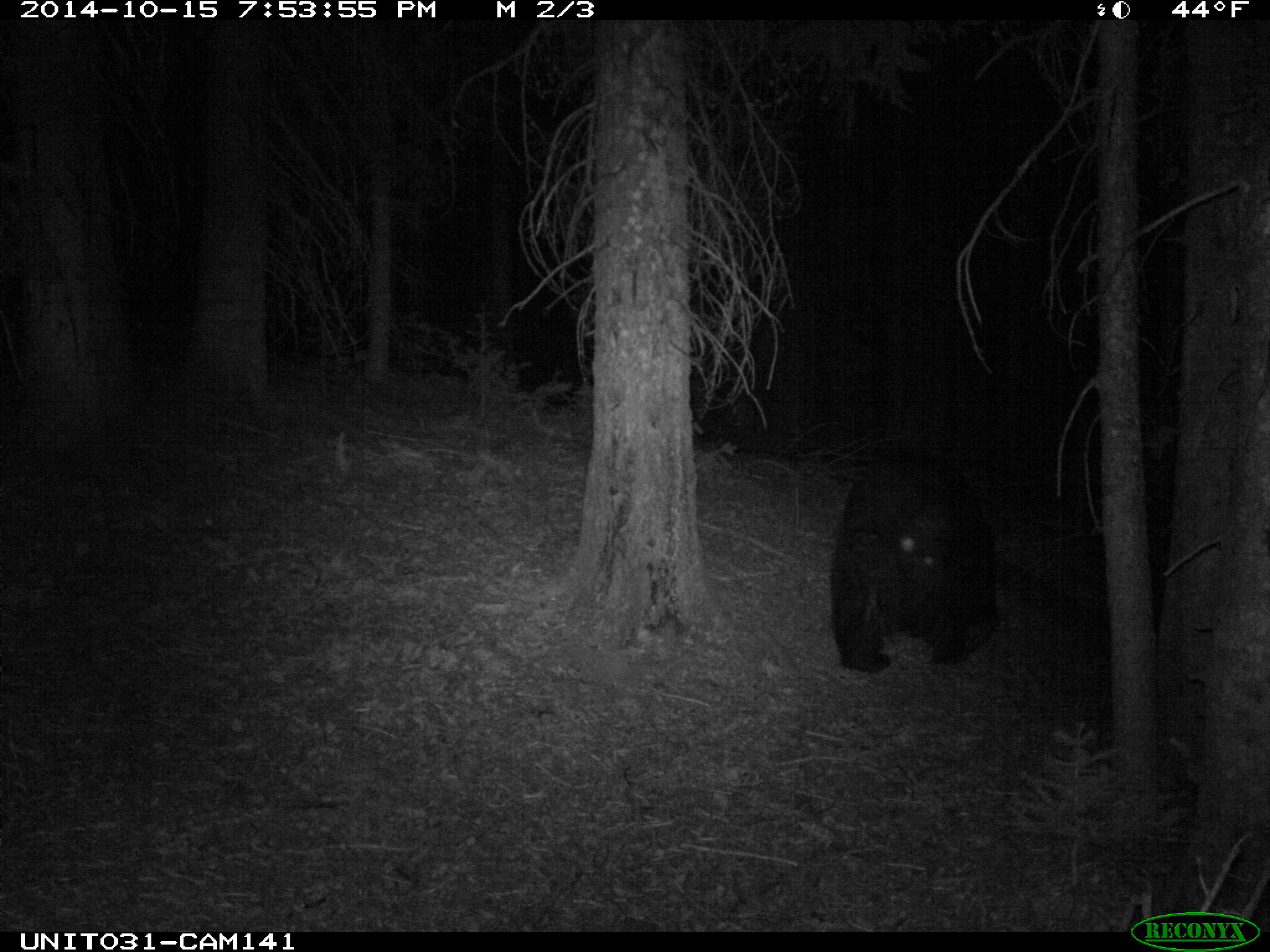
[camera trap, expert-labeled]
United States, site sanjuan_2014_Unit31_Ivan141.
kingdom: Animalia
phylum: Chordata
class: Mammalia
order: Carnivora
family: Ursidae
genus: Ursus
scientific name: Ursus americanus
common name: american black bear